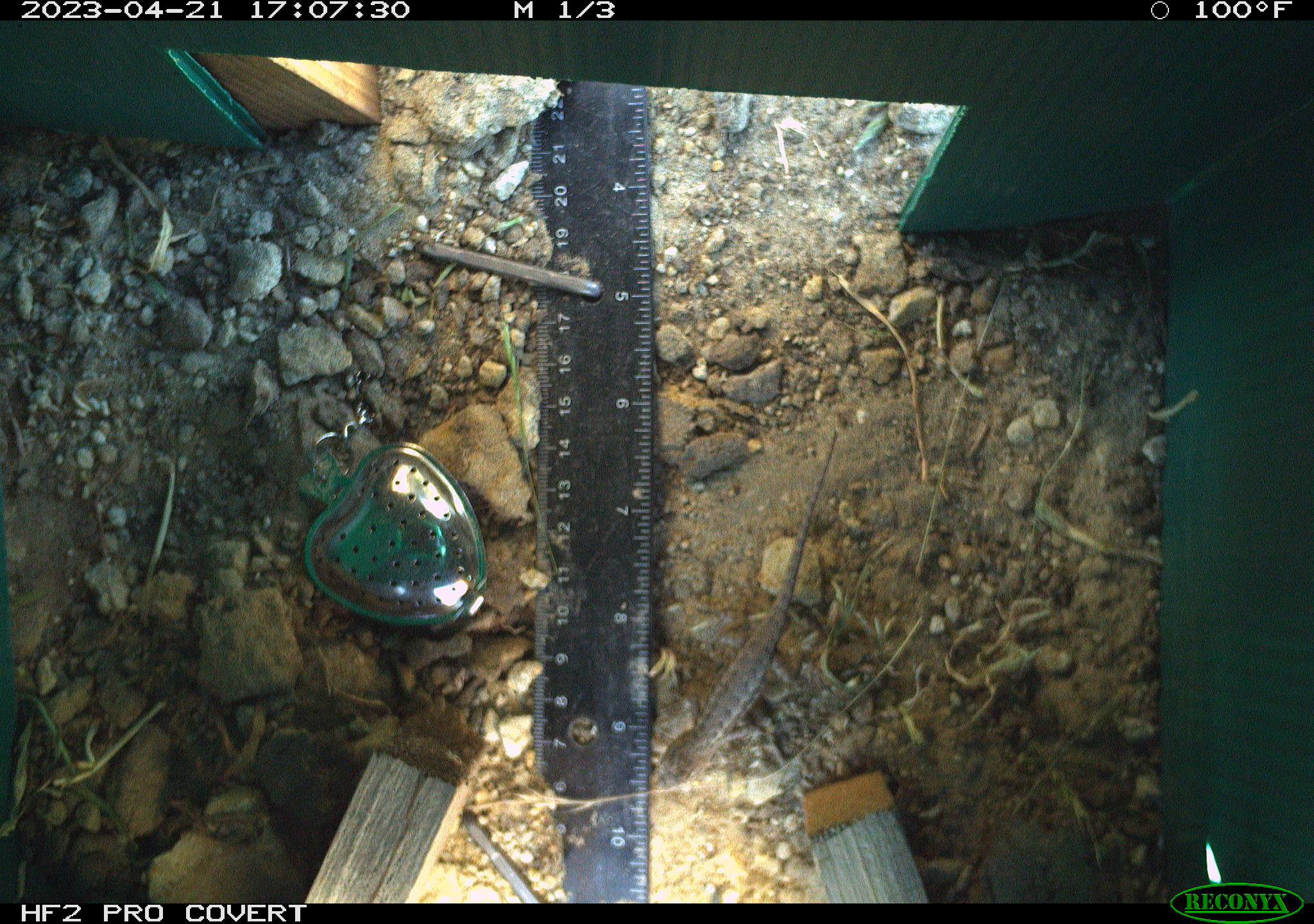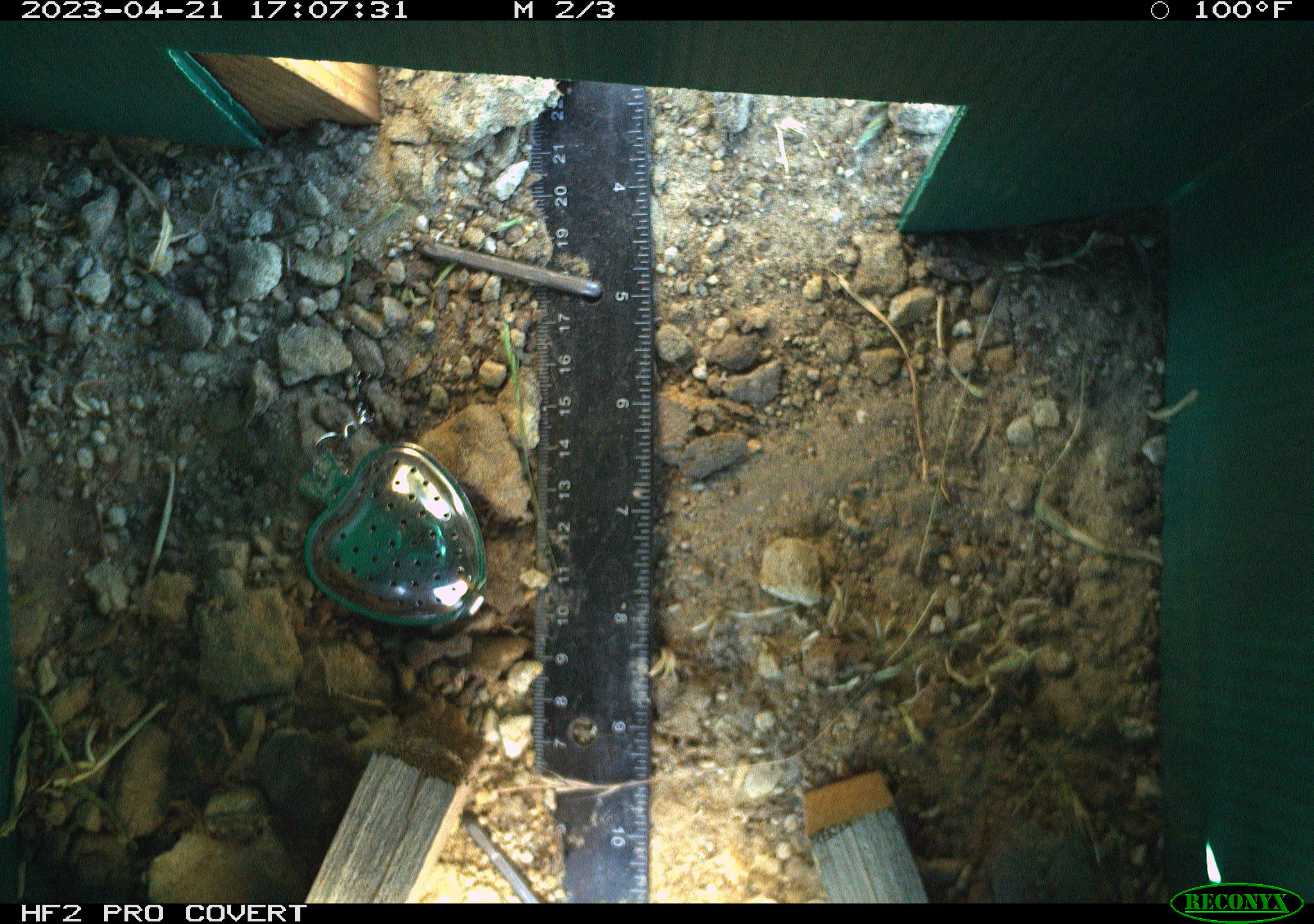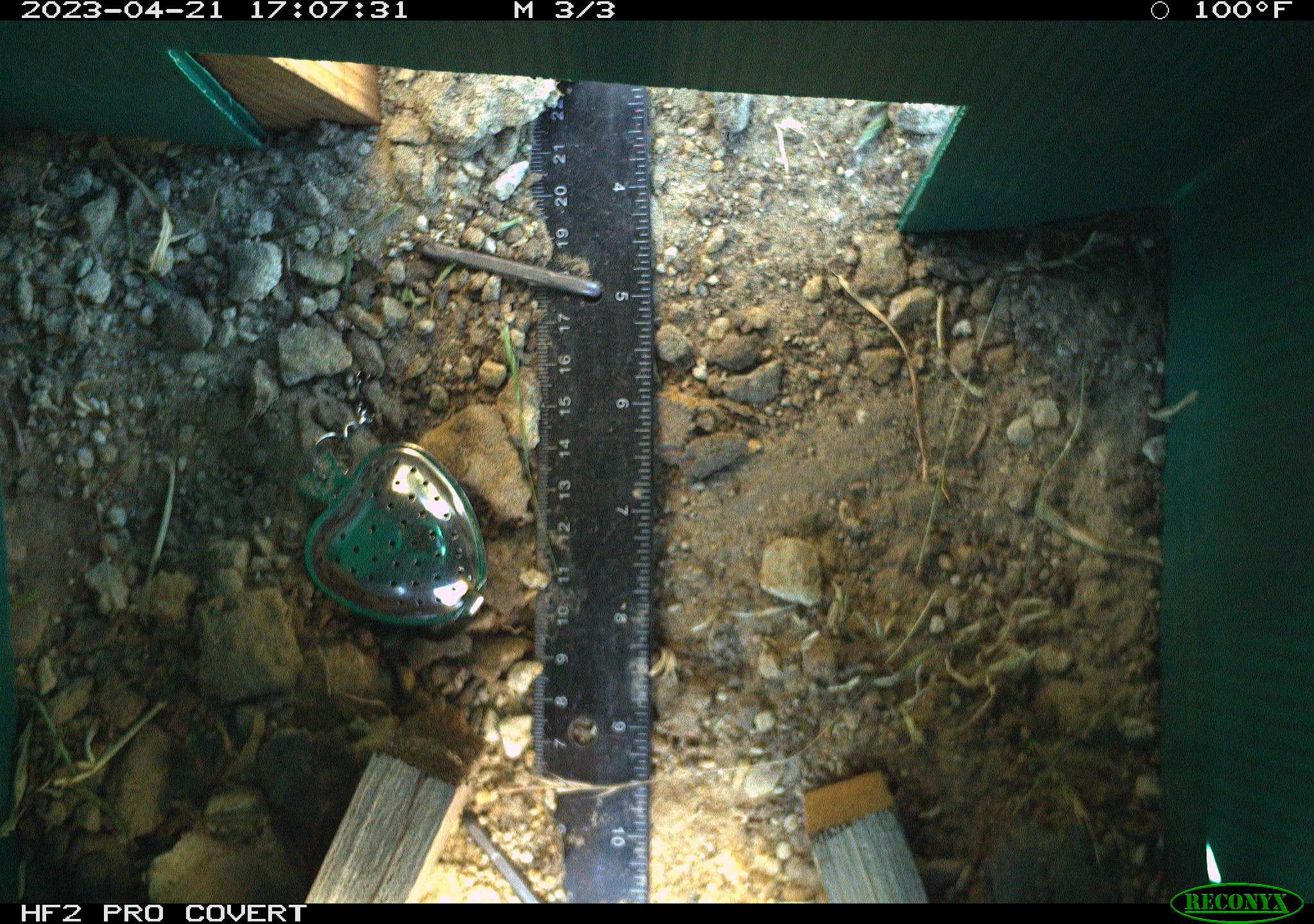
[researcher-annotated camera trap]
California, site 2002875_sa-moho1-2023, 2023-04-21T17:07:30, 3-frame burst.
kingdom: Animalia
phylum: Chordata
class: Reptilia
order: Squamata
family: Phrynosomatidae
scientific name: Phrynosomatidae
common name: phrynosomatid lizards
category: phrynosomatidae family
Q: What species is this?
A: Phrynosomatidae family (phrynosomatid lizards) (Phrynosomatidae).